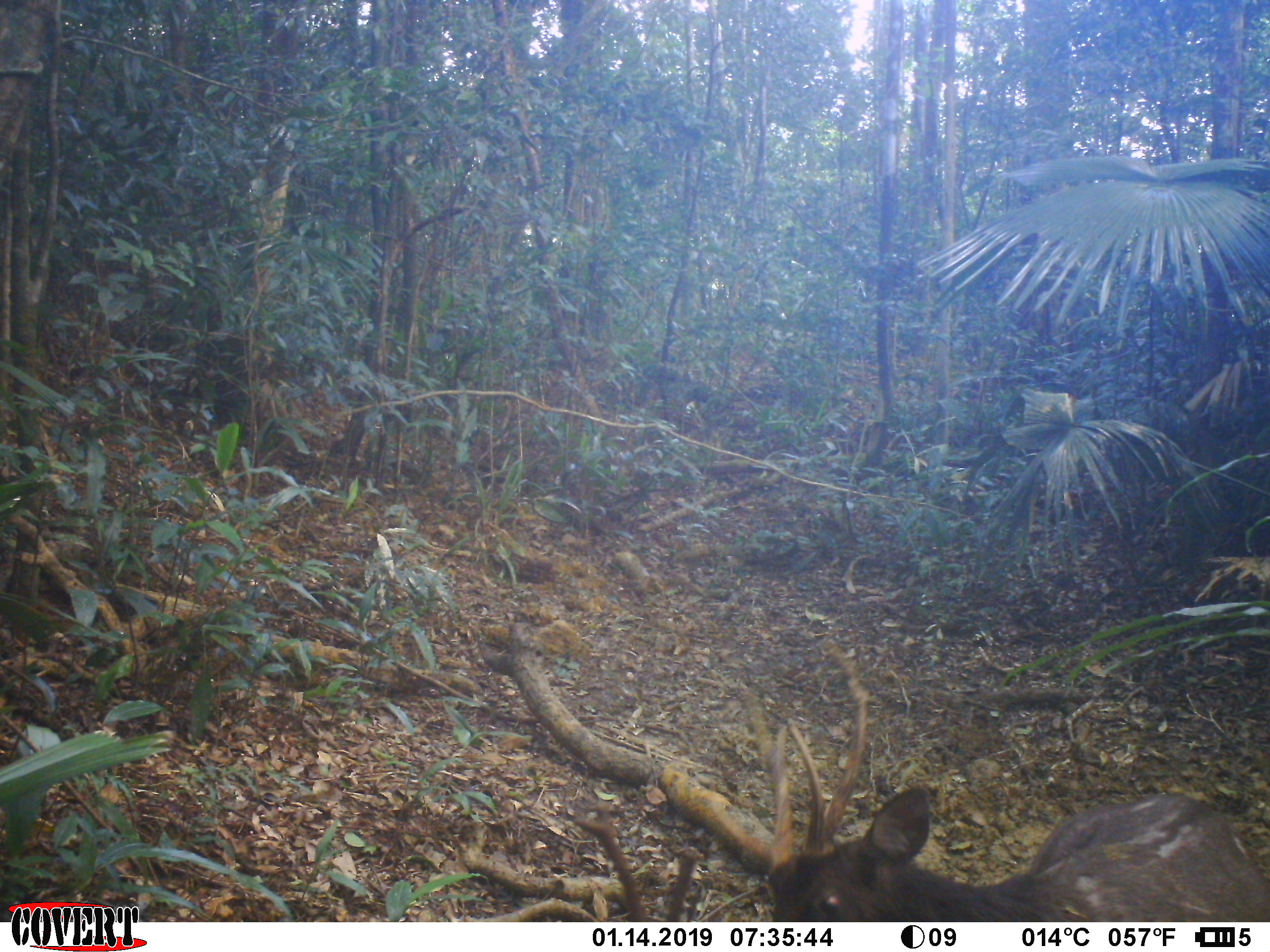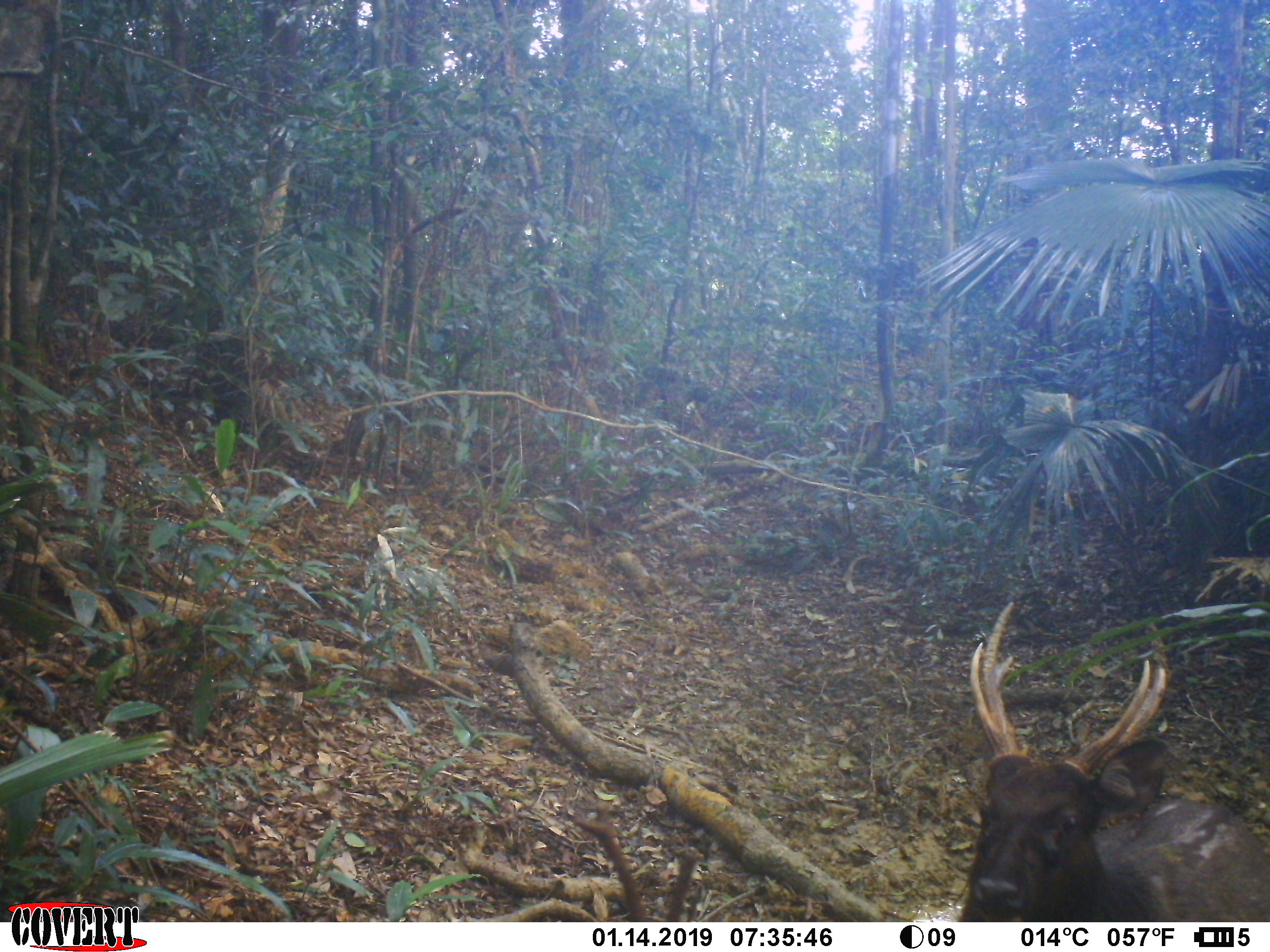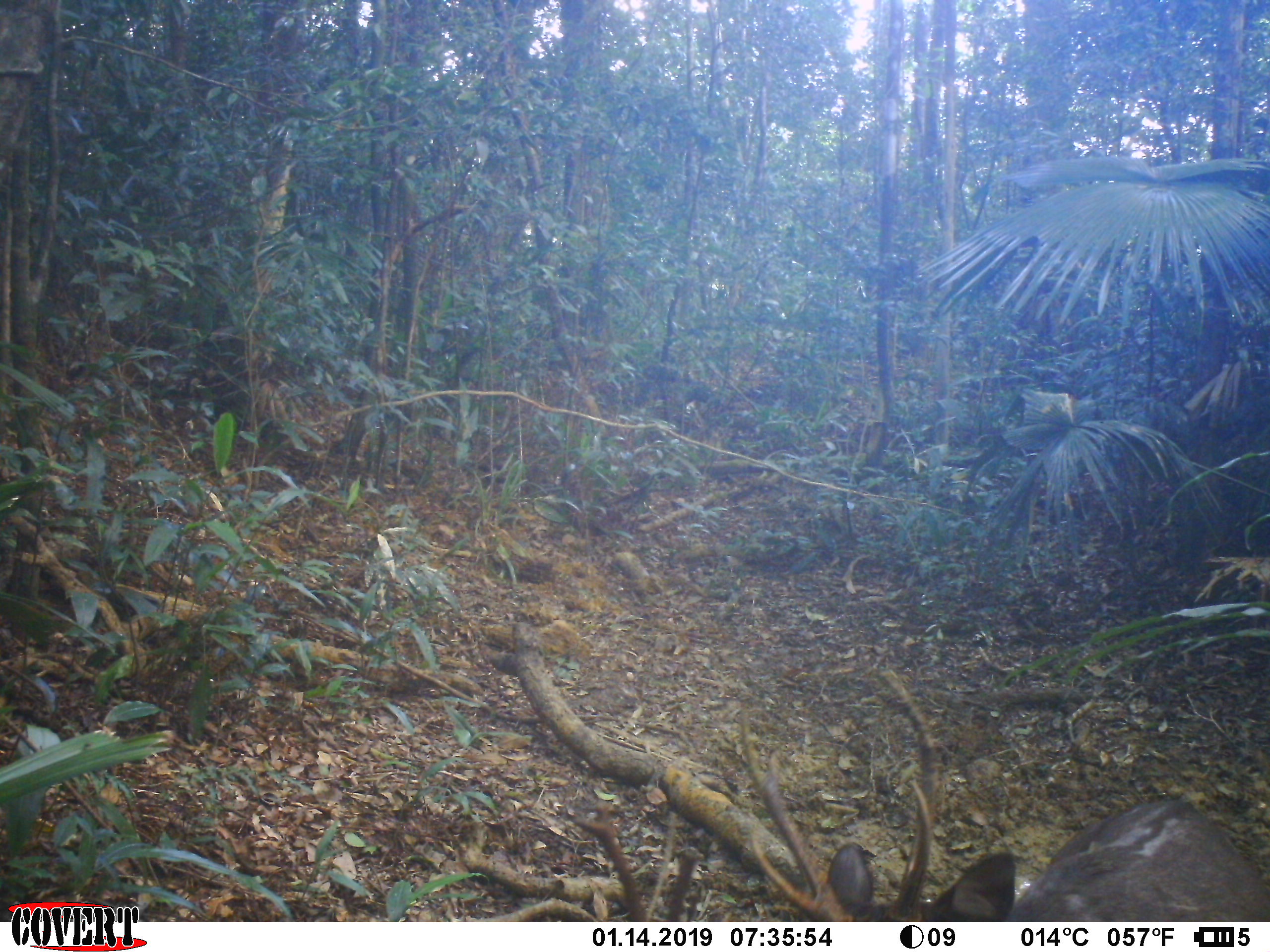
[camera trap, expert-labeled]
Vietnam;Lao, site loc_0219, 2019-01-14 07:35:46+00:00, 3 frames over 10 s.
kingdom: Animalia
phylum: Chordata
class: Mammalia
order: Artiodactyla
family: Cervidae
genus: Rusa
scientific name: Rusa unicolor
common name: sambar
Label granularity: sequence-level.